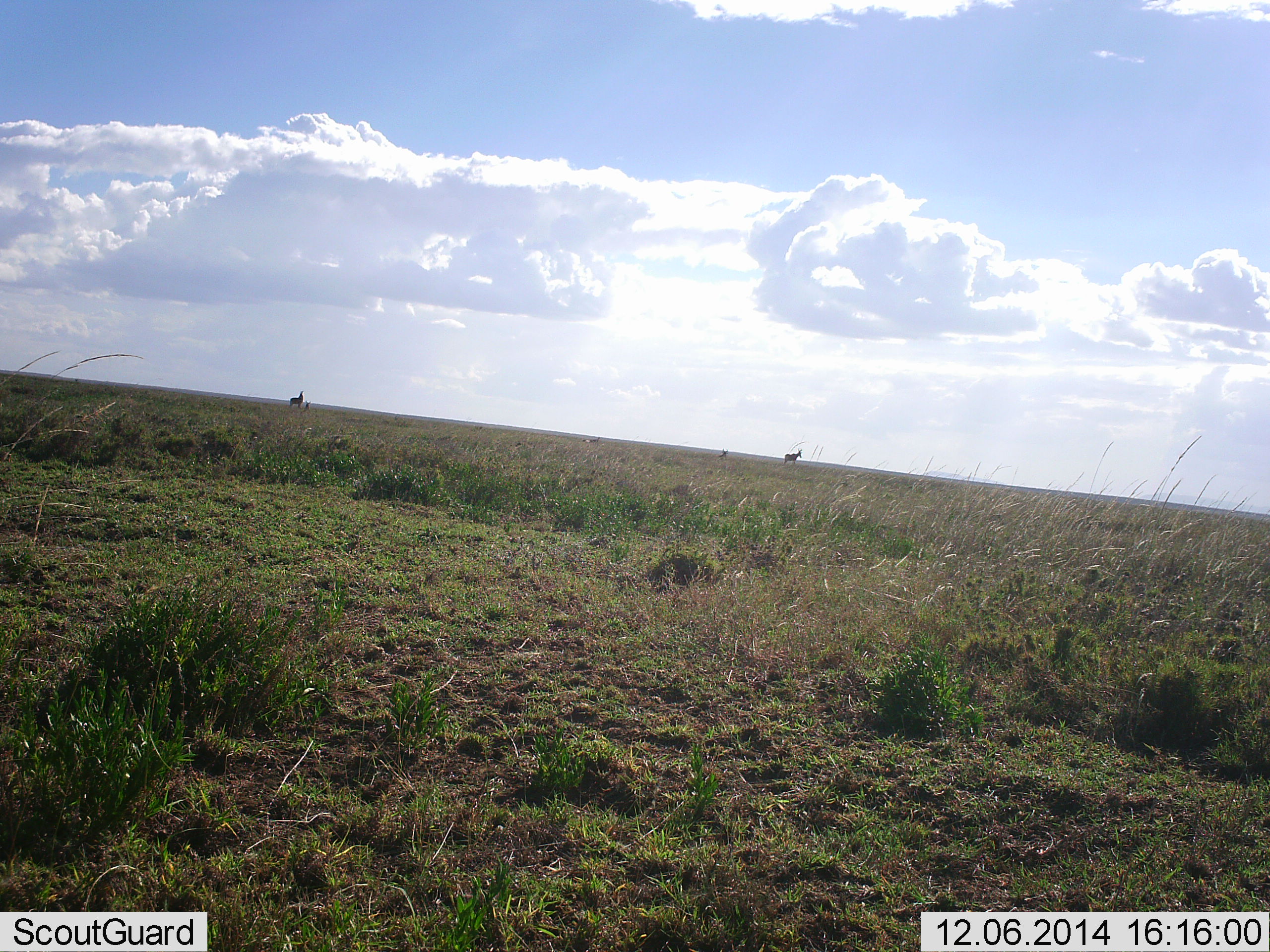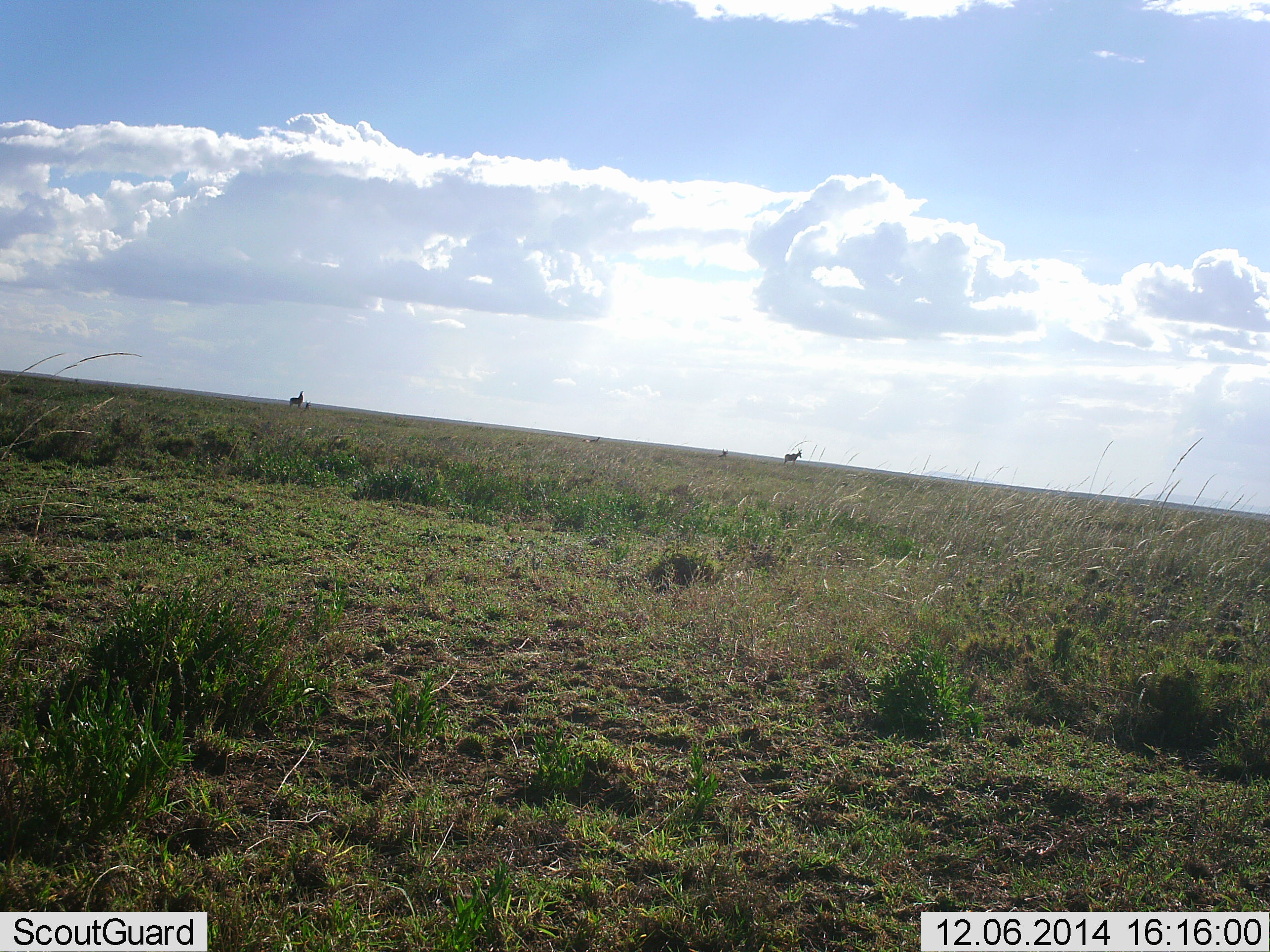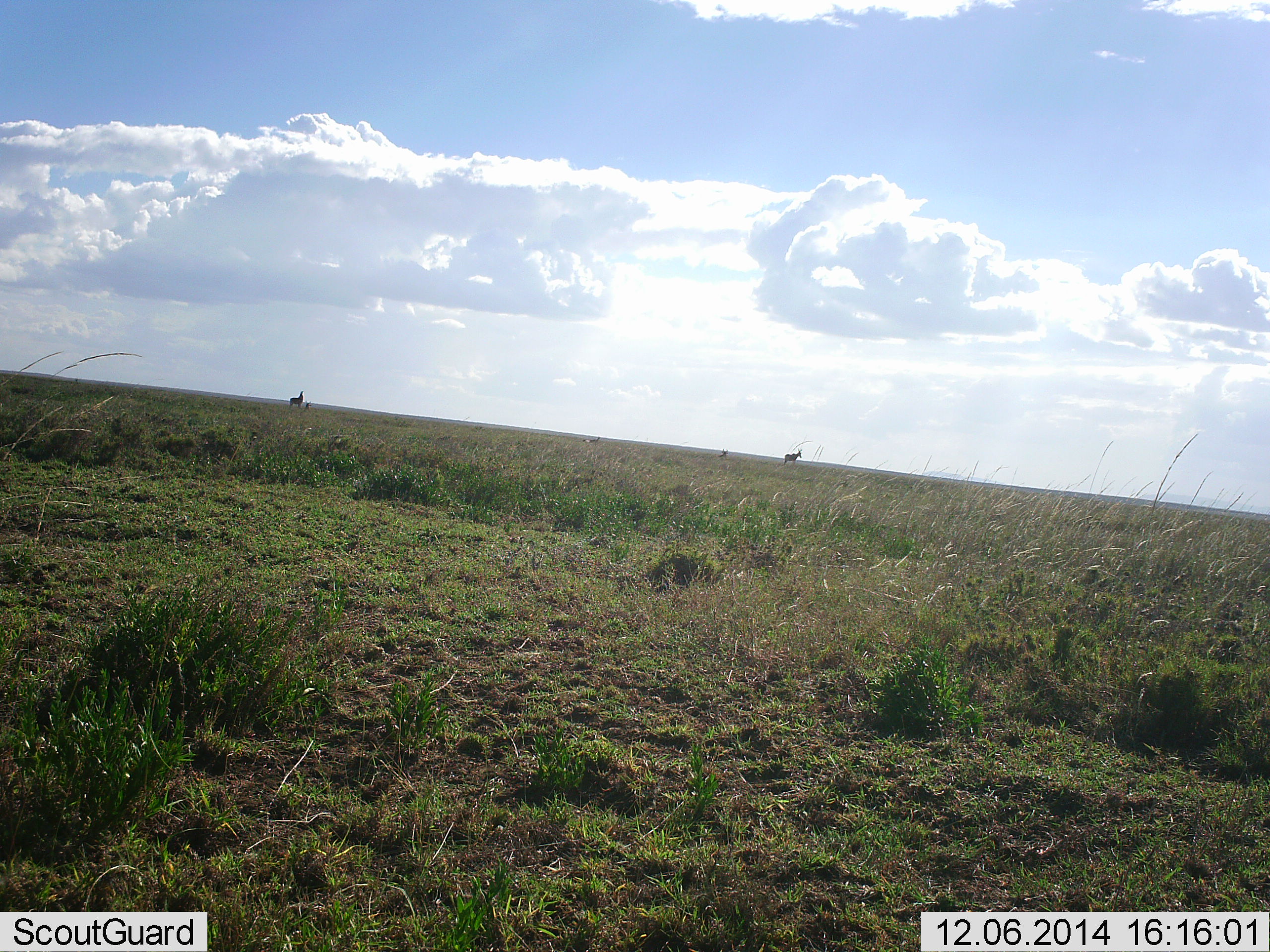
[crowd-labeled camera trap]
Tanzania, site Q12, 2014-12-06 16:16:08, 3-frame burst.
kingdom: Animalia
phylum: Chordata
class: Mammalia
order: Artiodactyla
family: Bovidae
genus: Alcelaphus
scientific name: Alcelaphus buselaphus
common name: hartebeest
Hartebeest (Alcelaphus buselaphus), count 3. Behavior (volunteer vote fractions): standing 100%, resting 0%, moving 0%, interacting 0%. Young present (vote fraction): 20%. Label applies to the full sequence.